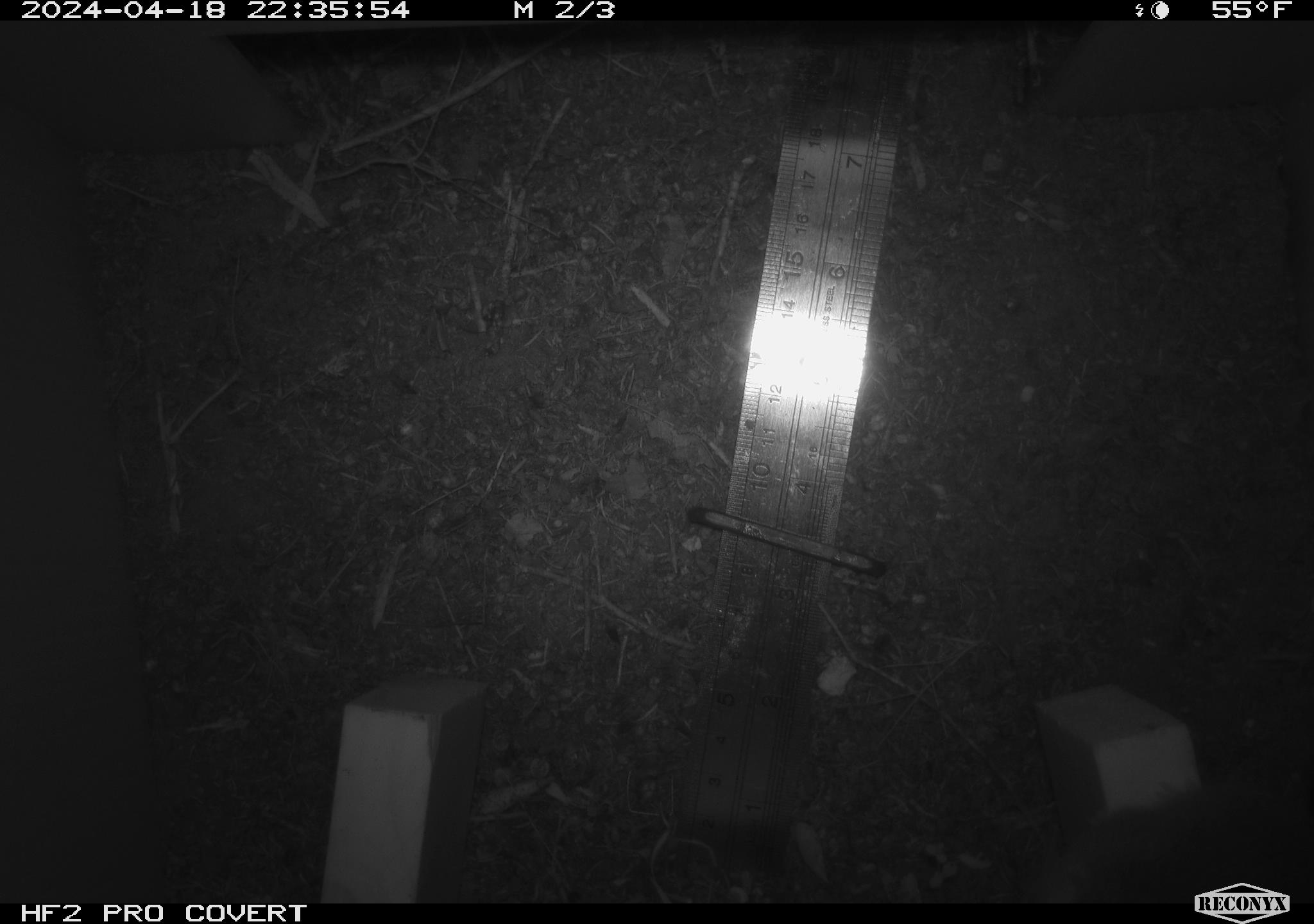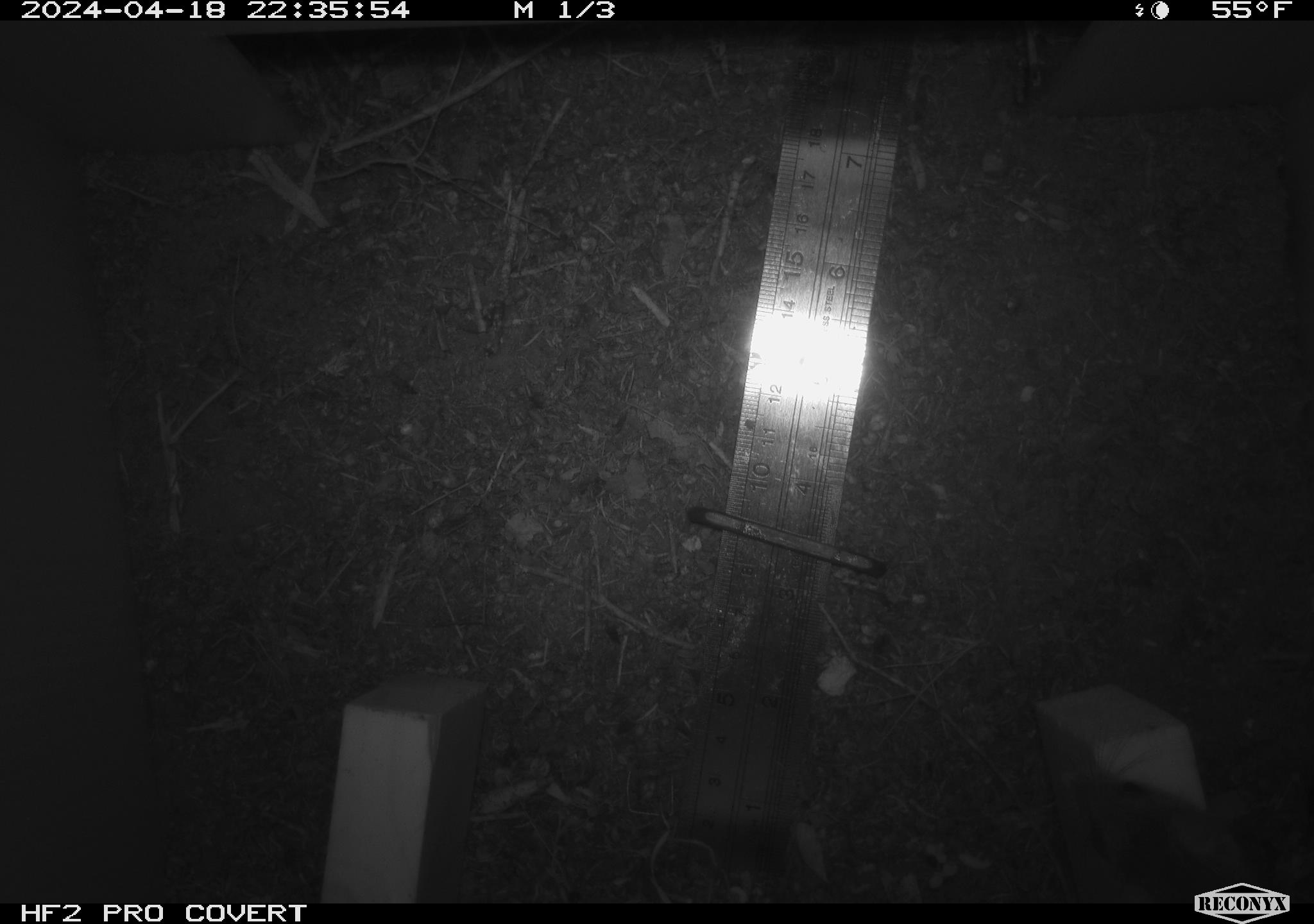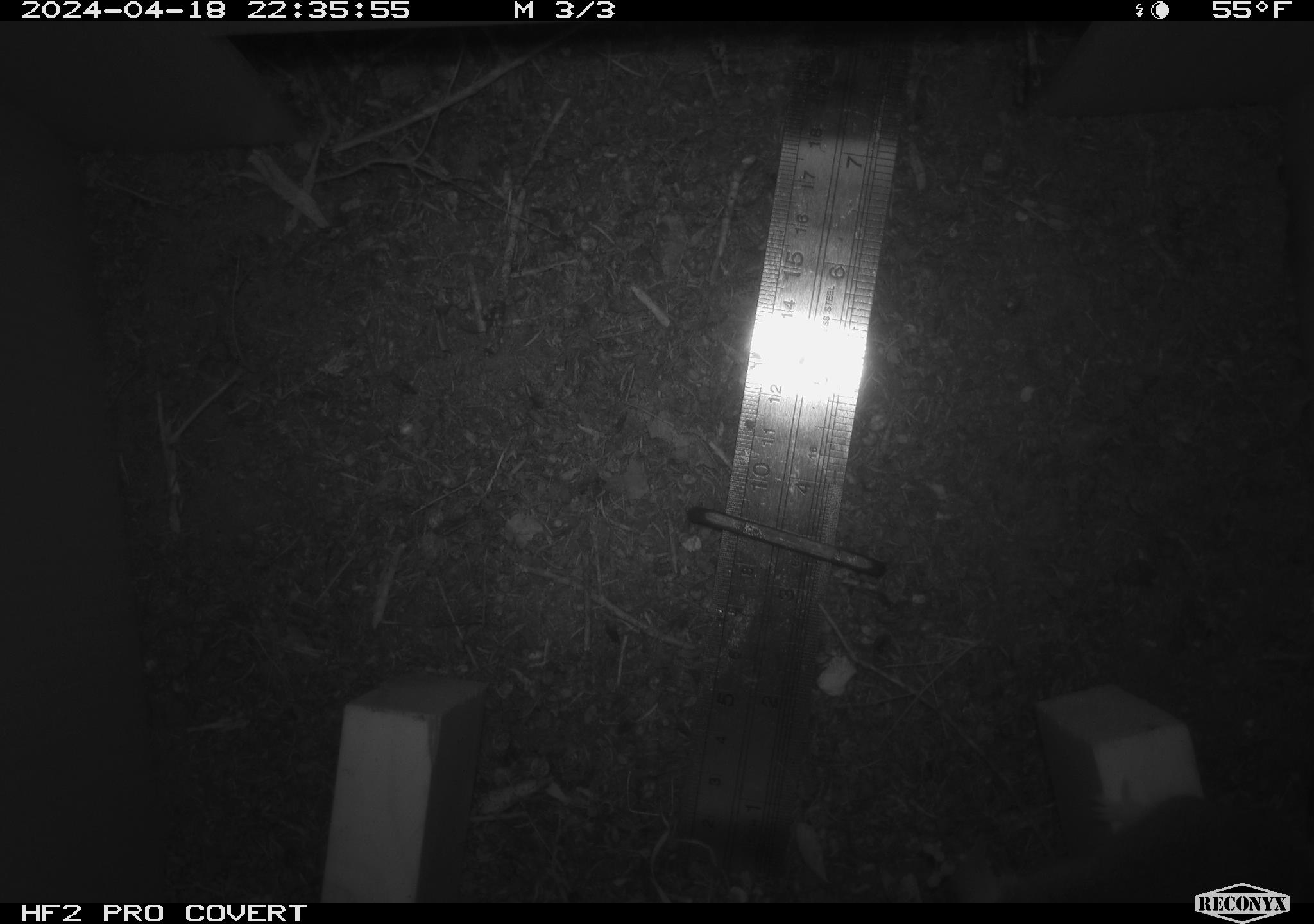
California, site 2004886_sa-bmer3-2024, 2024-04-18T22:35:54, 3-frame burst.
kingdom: Animalia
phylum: Chordata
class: Mammalia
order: Rodentia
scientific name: Rodentia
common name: mouse species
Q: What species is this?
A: Mouse species (Rodentia).